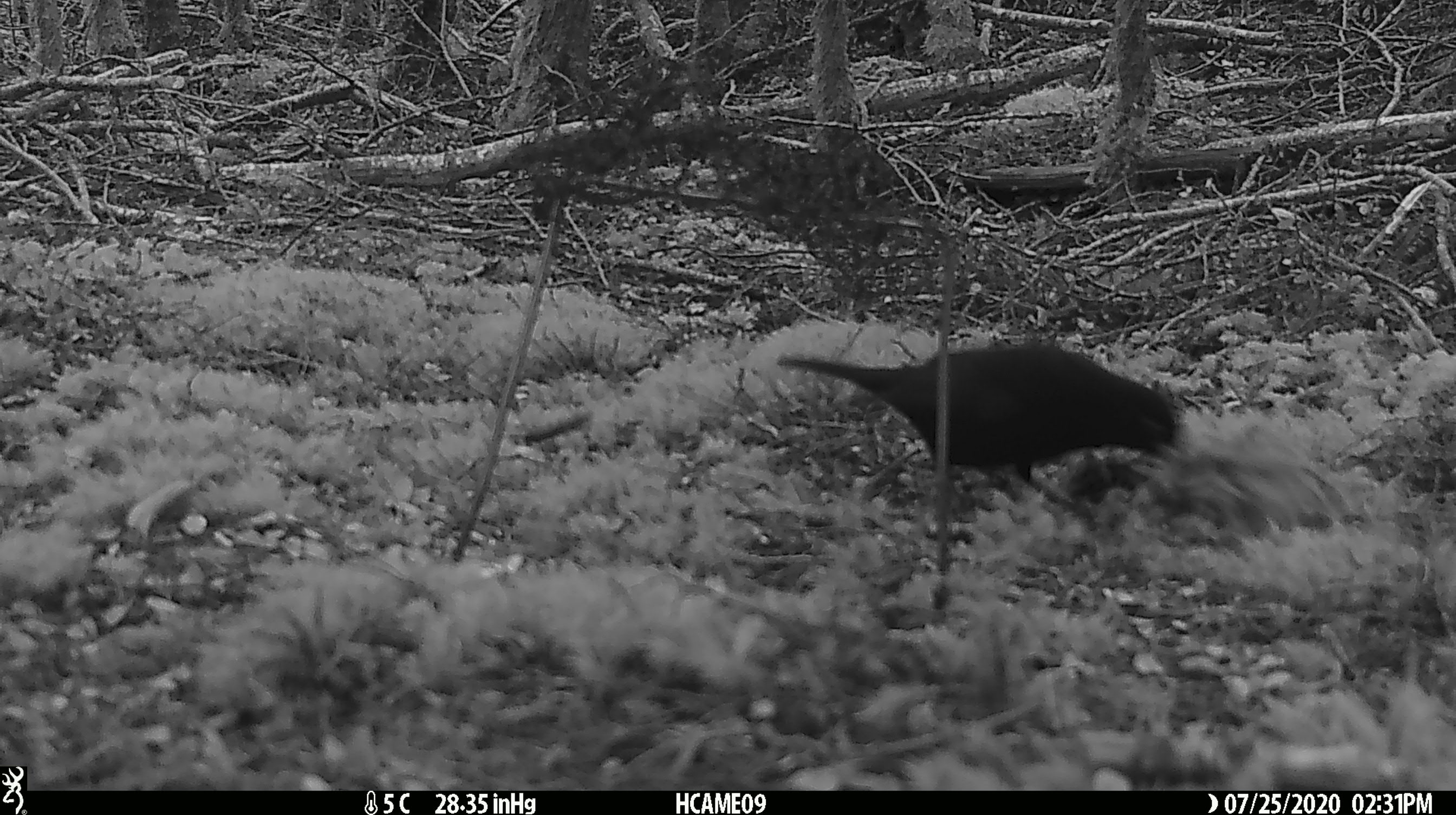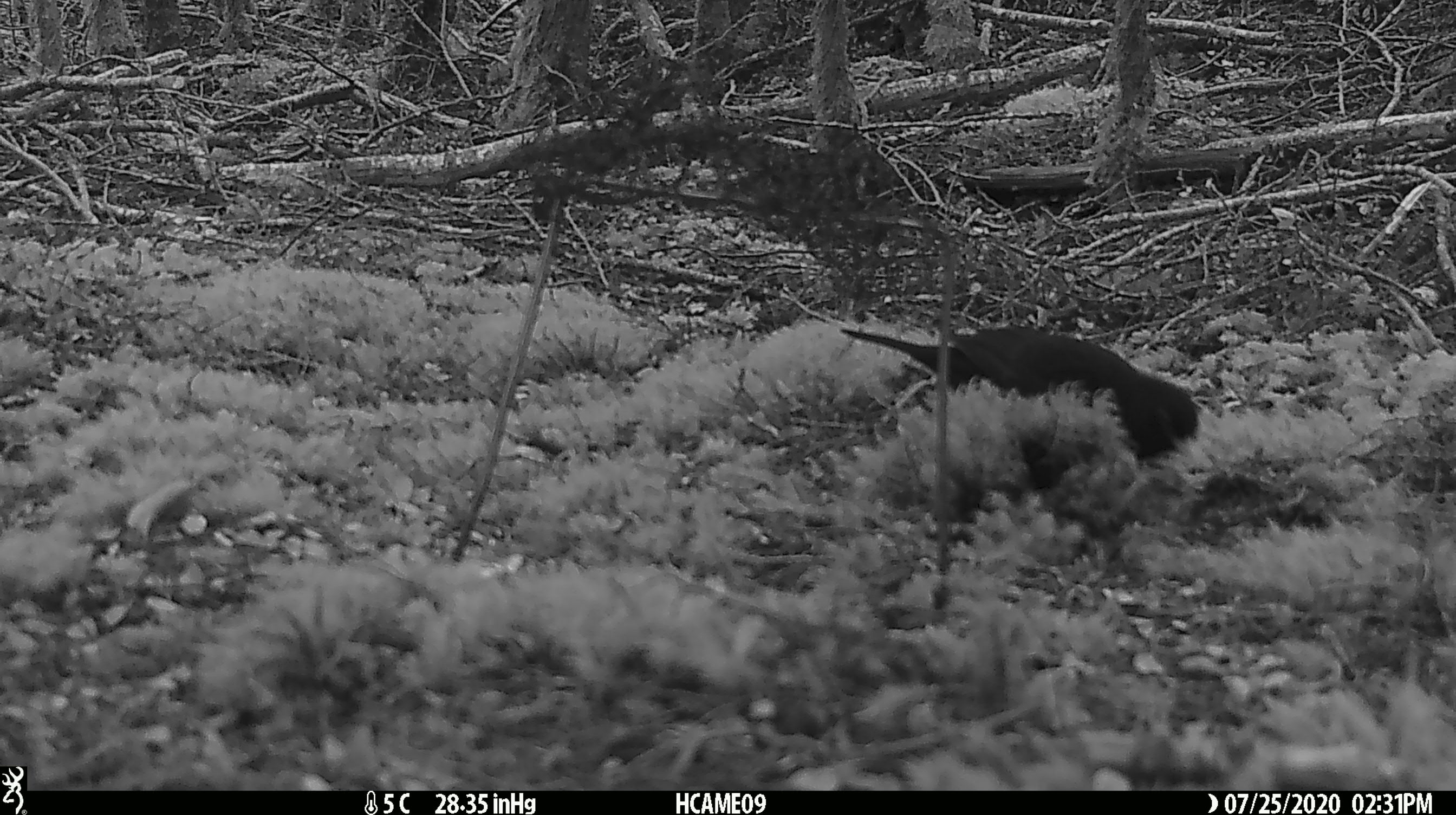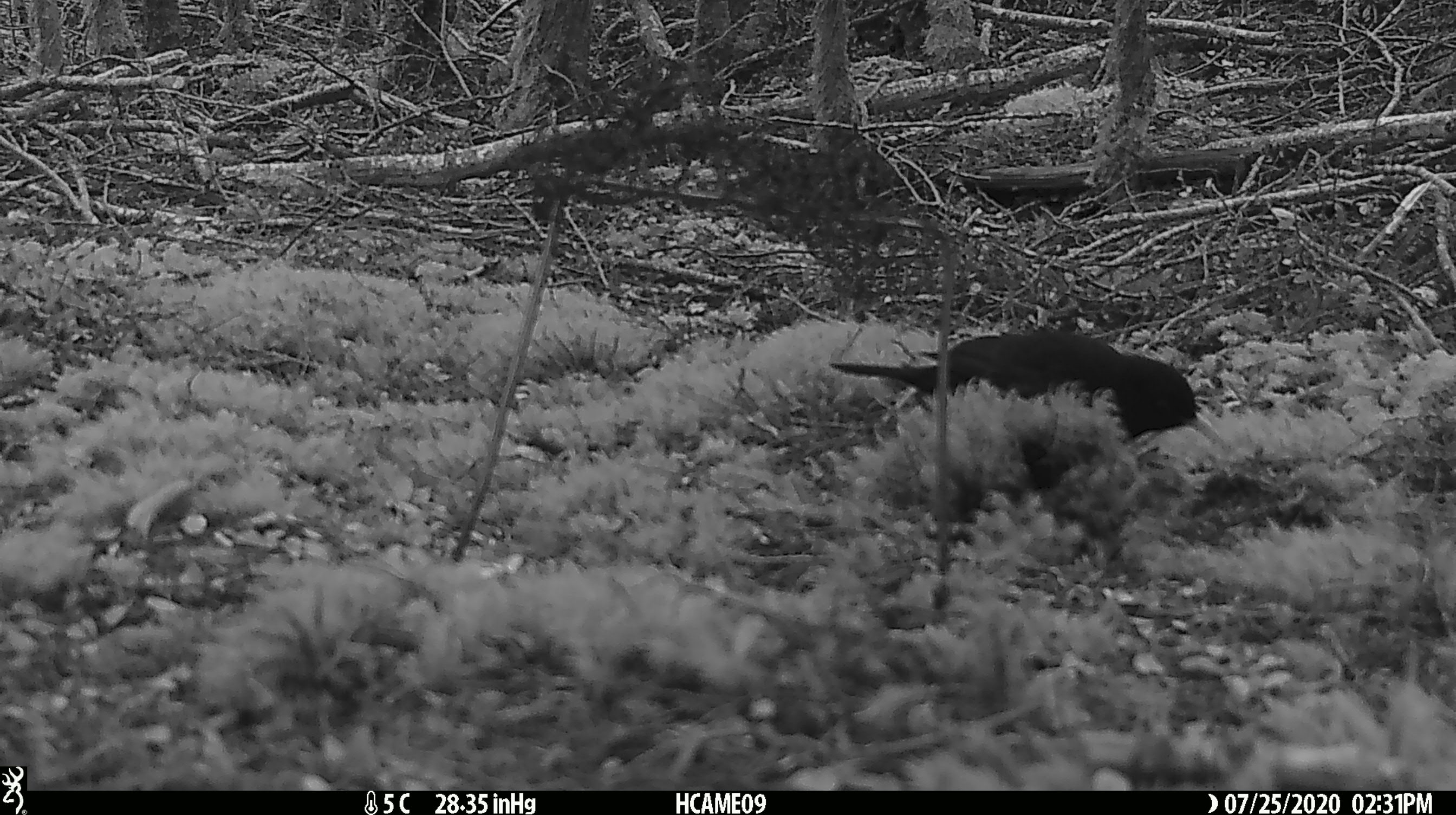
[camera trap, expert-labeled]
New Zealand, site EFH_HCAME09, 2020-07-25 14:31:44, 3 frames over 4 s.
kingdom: Animalia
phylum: Chordata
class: Aves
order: Passeriformes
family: Turdidae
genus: Turdus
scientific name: Turdus merula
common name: eurasian blackbird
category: blackbird